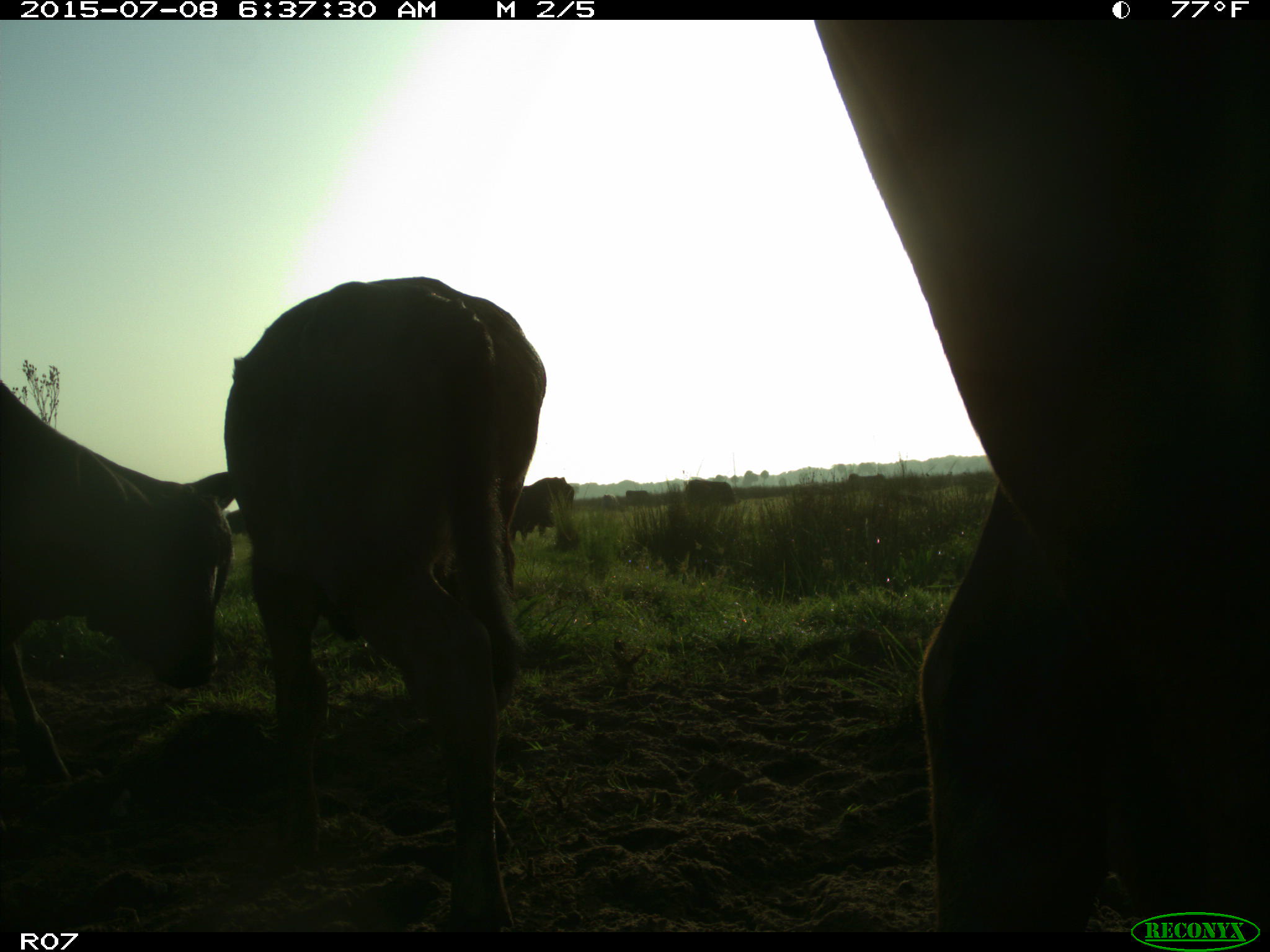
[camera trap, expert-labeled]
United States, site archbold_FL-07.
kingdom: Animalia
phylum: Chordata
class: Mammalia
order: Artiodactyla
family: Bovidae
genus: Bos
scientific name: Bos taurus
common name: domestic cow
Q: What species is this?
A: Bos taurus (domestic cow).